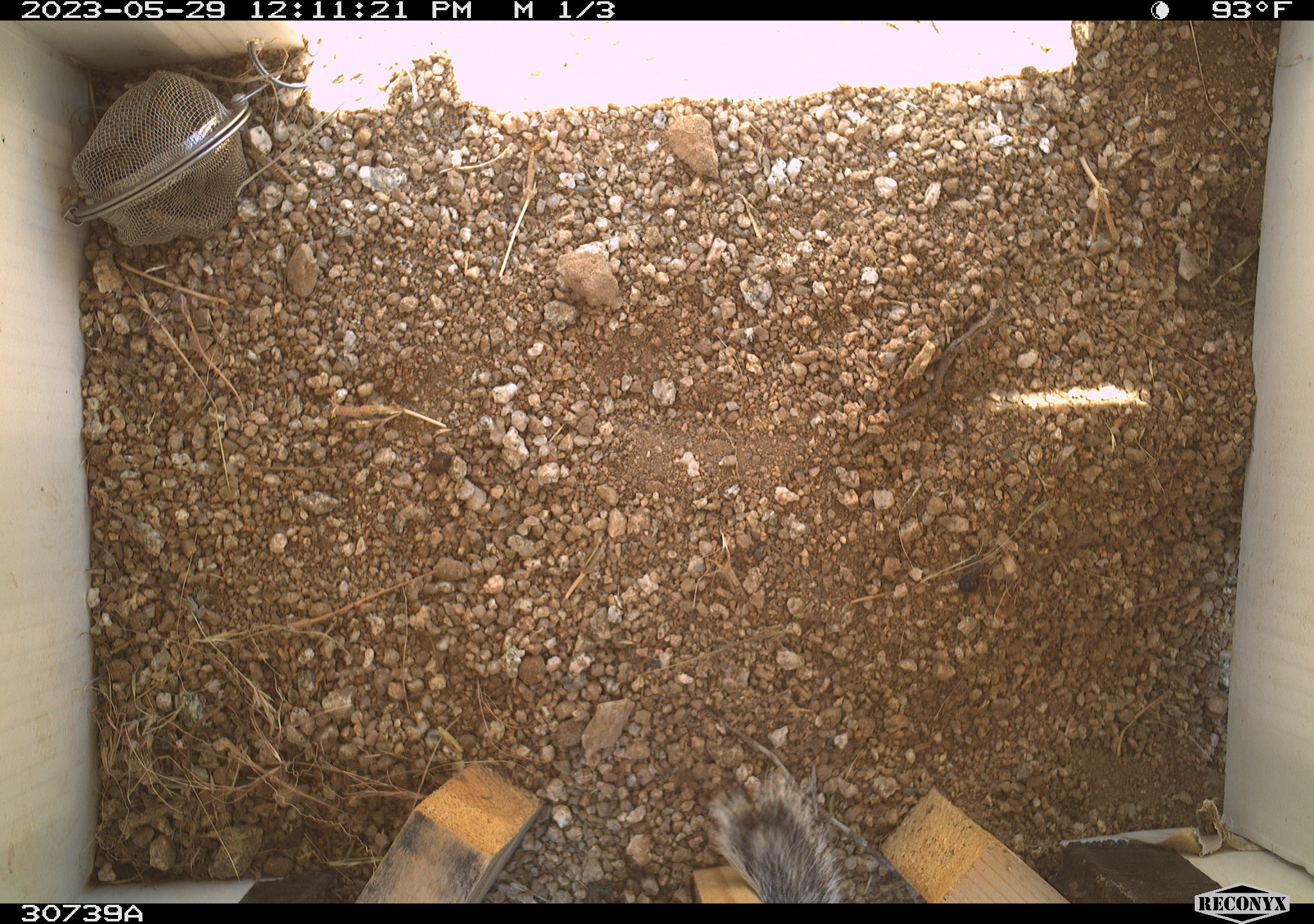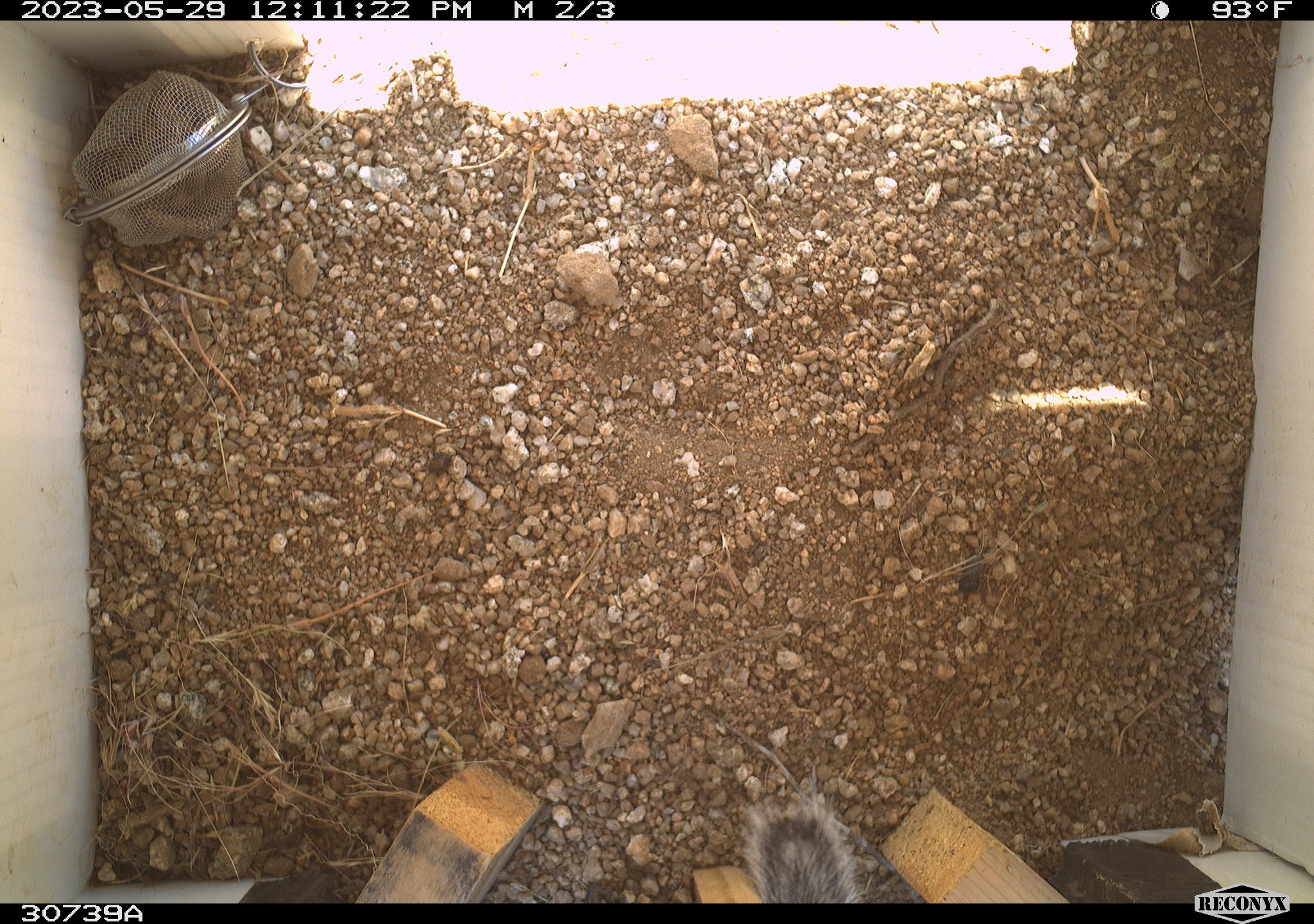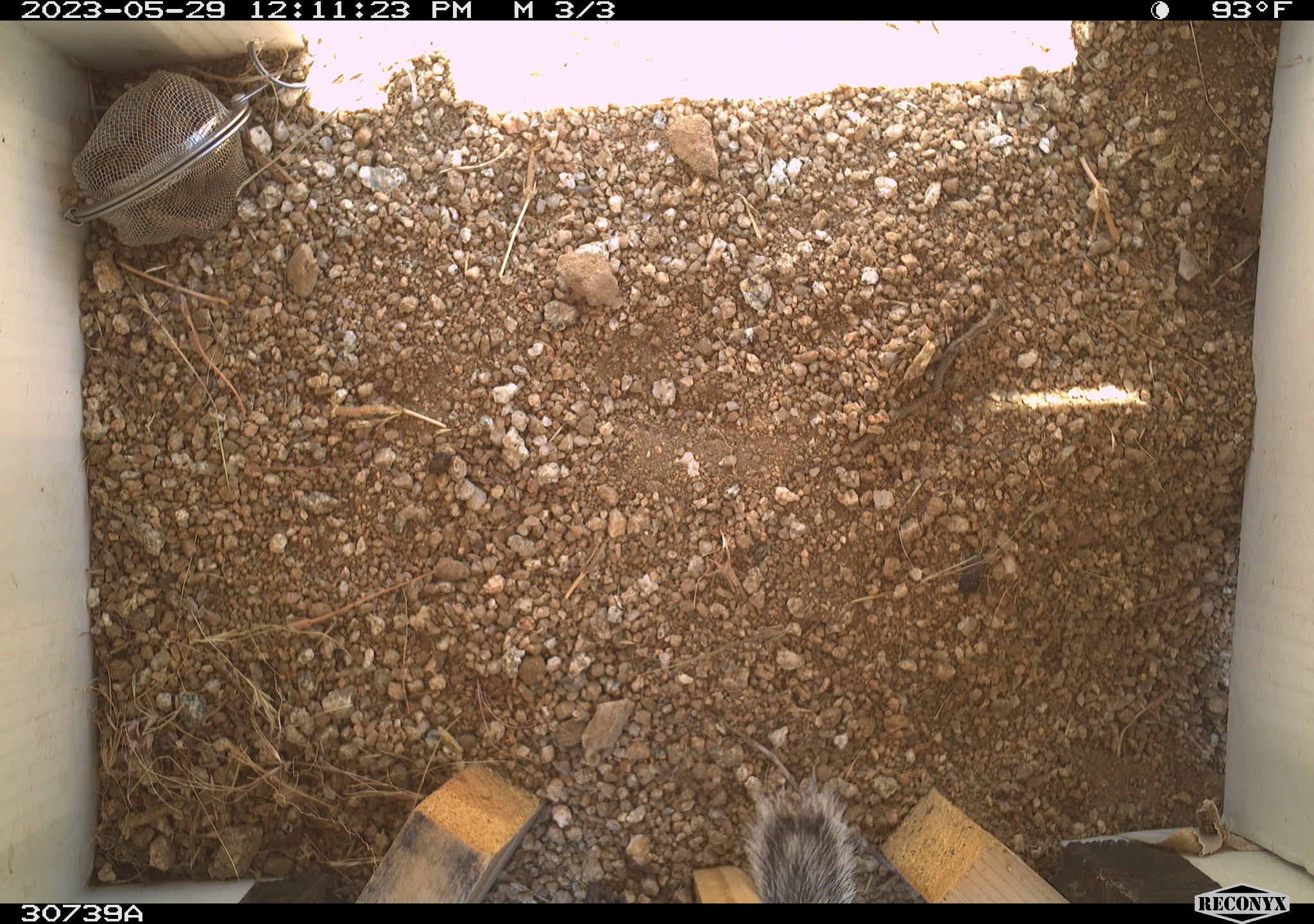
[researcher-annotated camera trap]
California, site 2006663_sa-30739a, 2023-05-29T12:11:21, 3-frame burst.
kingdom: Animalia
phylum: Chordata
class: Mammalia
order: Rodentia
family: Sciuridae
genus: Ammospermophilus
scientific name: Ammospermophilus leucurus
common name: white-tailed antelope squirrel